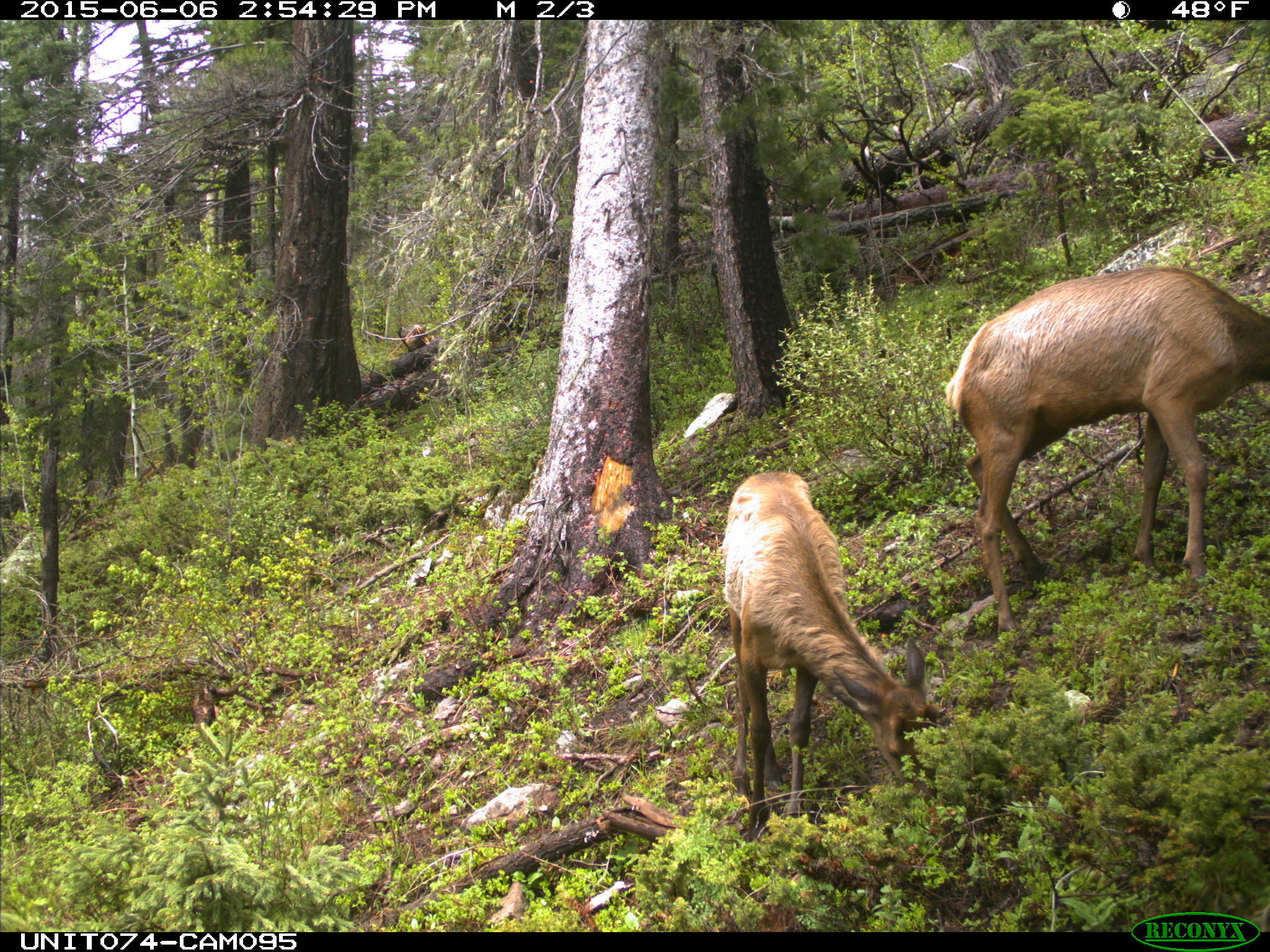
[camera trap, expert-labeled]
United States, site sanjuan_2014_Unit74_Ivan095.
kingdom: Animalia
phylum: Chordata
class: Mammalia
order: Artiodactyla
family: Cervidae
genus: Cervus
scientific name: Cervus elaphus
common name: red deer